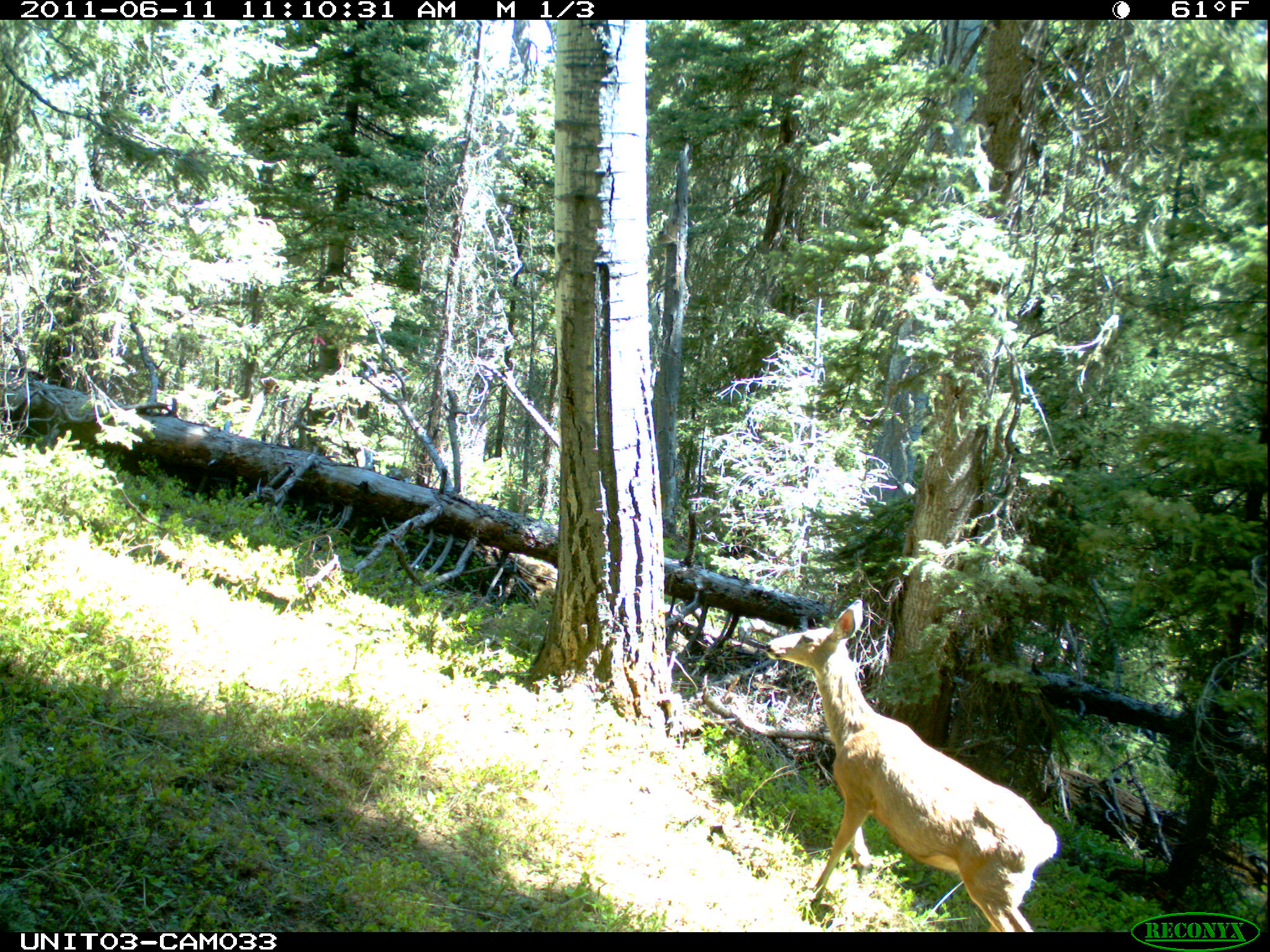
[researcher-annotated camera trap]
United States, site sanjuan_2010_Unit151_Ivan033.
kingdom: Animalia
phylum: Chordata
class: Mammalia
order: Artiodactyla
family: Cervidae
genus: Odocoileus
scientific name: Odocoileus hemionus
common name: mule deer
Odocoileus hemionus (mule deer).